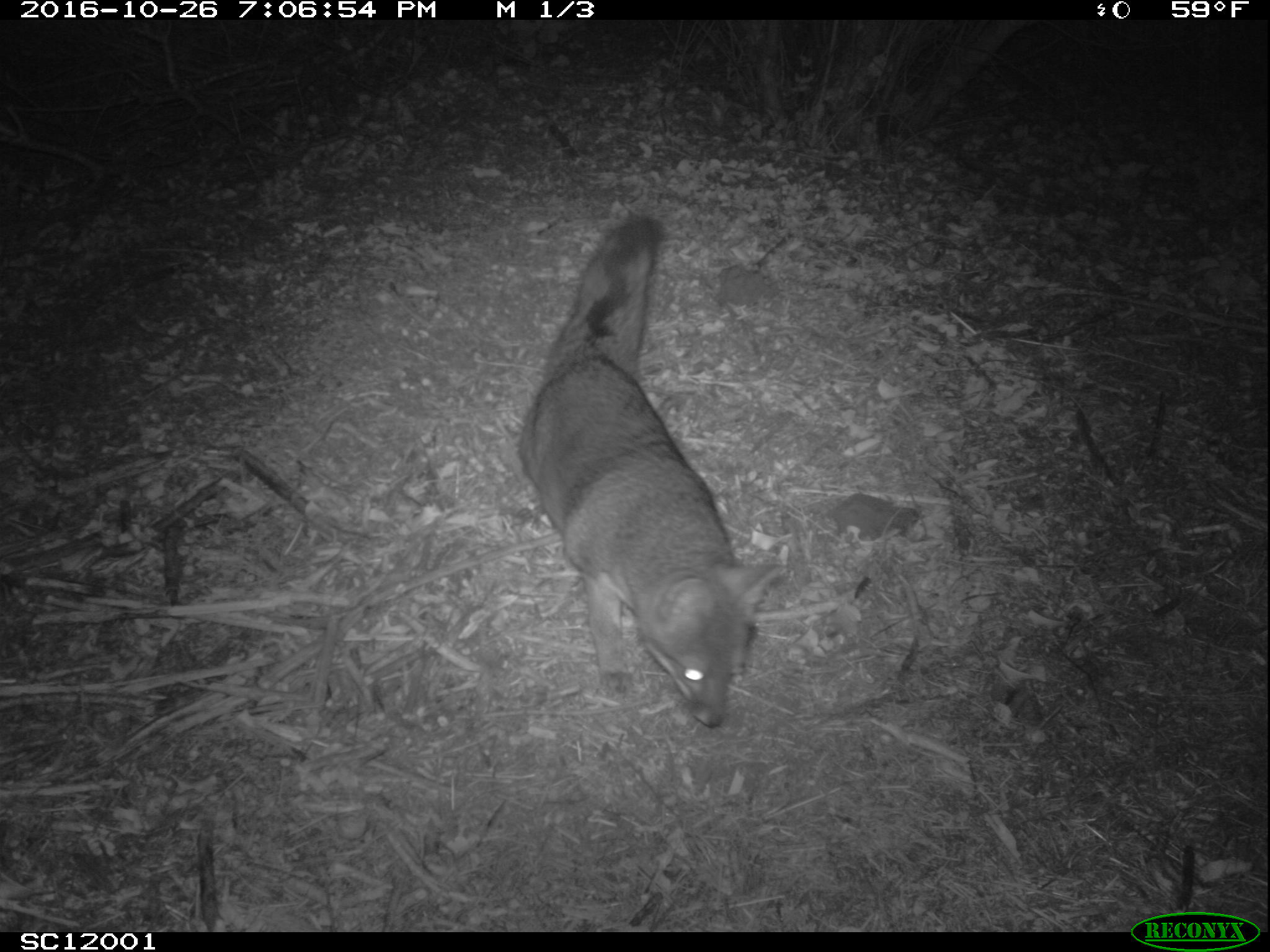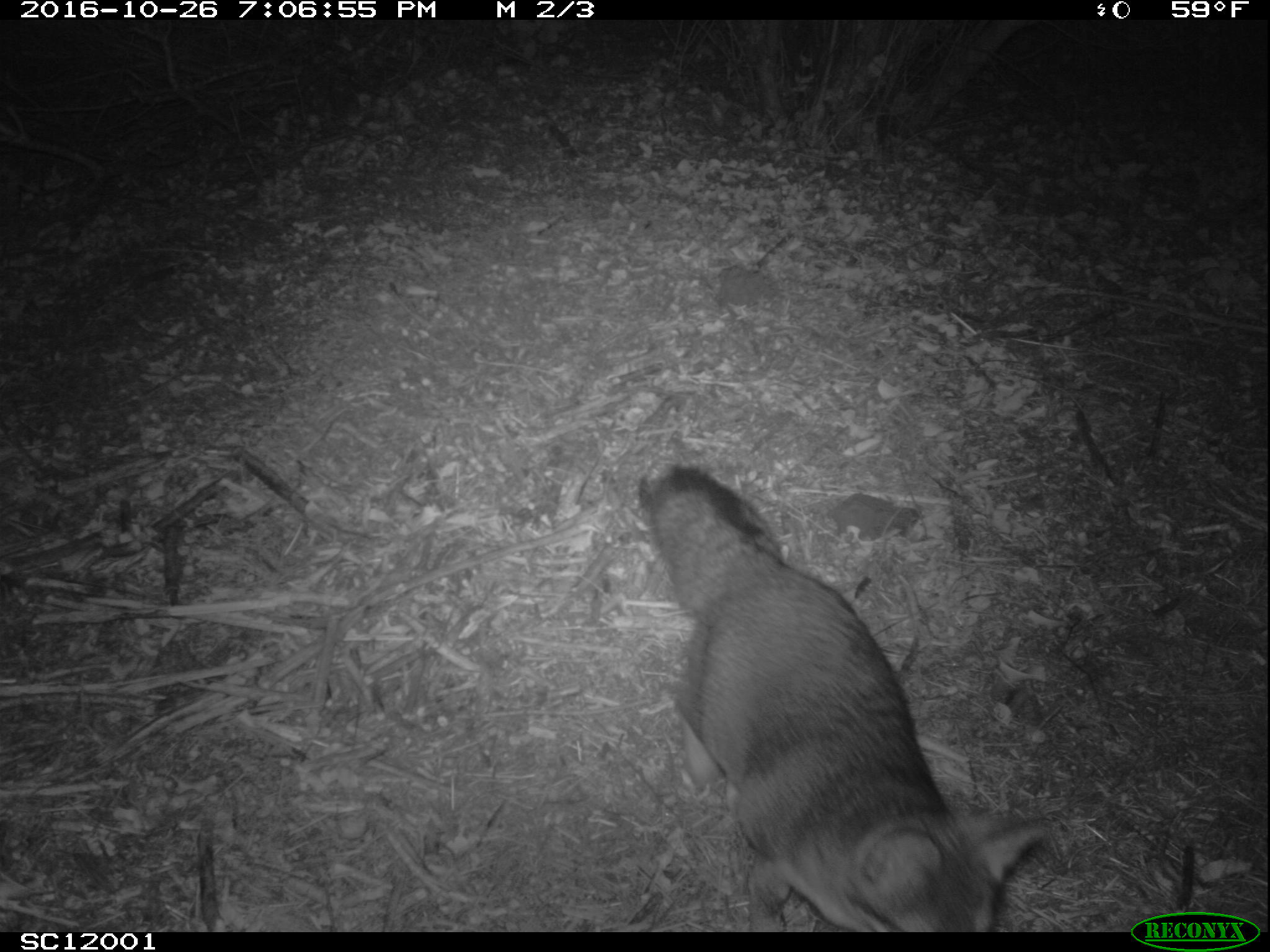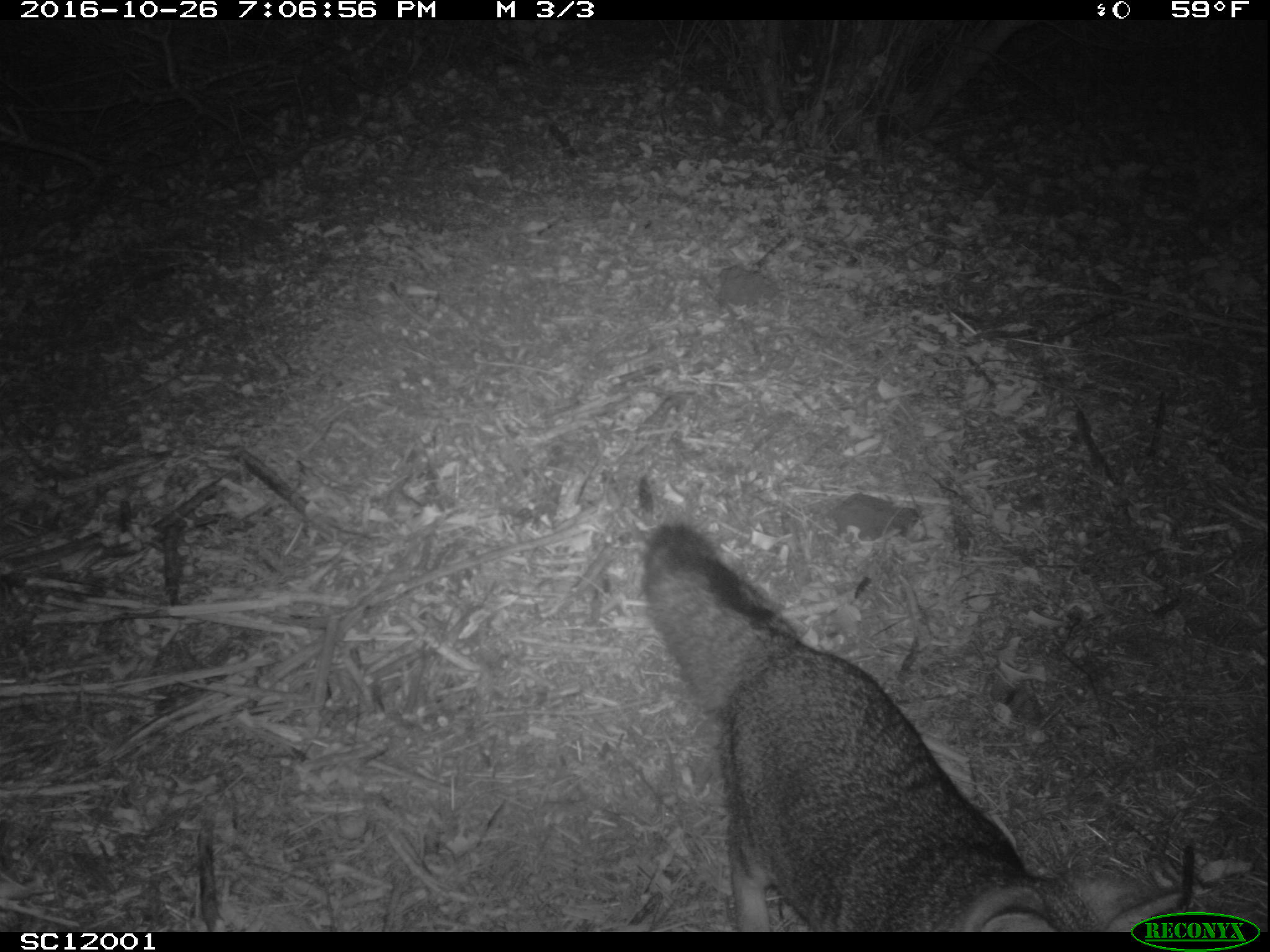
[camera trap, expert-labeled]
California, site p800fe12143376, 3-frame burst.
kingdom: Animalia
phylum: Chordata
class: Mammalia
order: Carnivora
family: Canidae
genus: Urocyon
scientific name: Urocyon littoralis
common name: island fox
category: fox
Fox (island fox) (Urocyon littoralis).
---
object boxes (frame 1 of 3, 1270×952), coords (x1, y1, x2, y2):
fox: (517, 213, 783, 729)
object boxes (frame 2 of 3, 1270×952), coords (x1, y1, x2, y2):
fox: (637, 461, 1055, 931)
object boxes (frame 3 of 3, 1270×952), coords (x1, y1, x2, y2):
fox: (641, 522, 1189, 930)